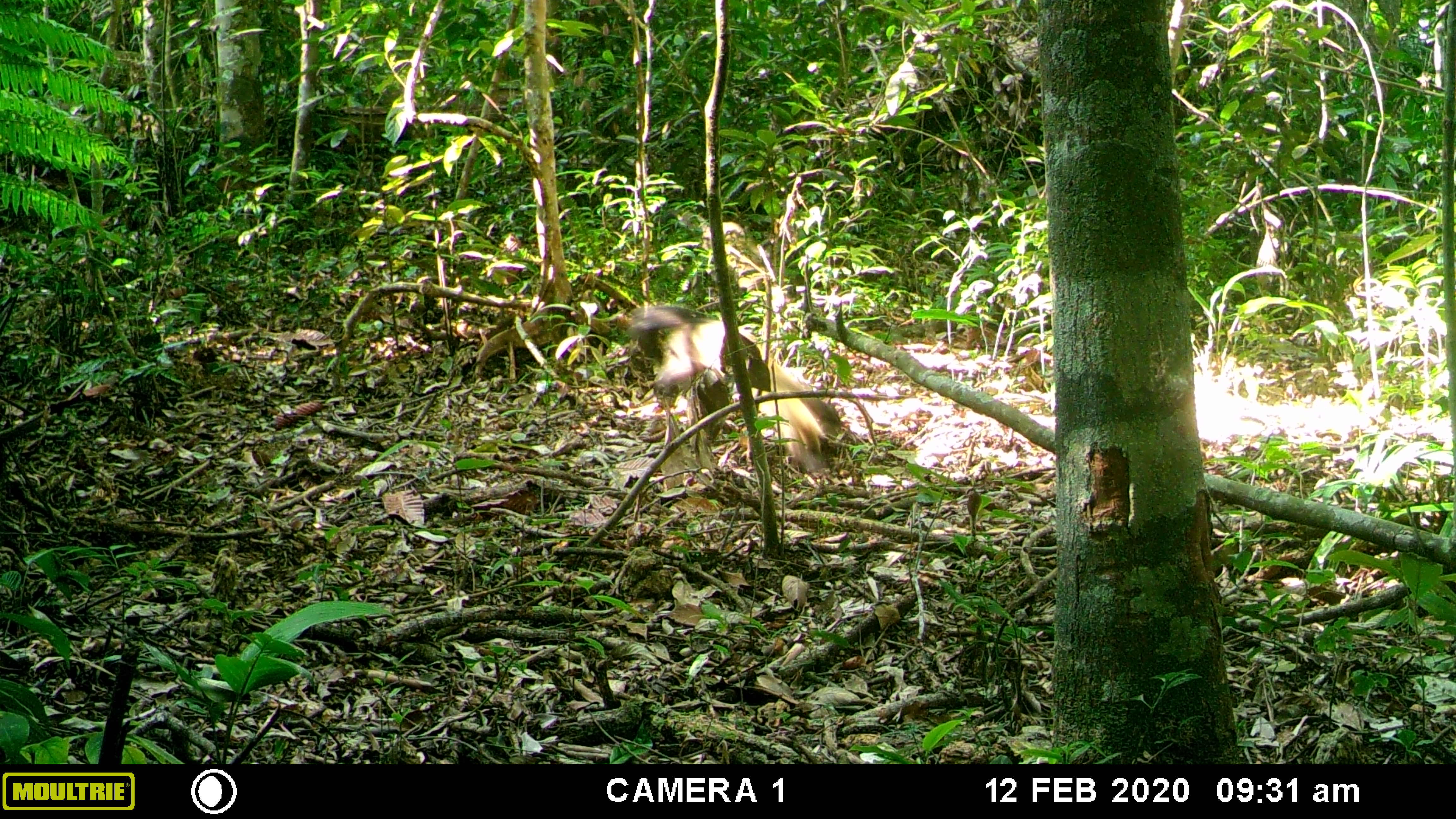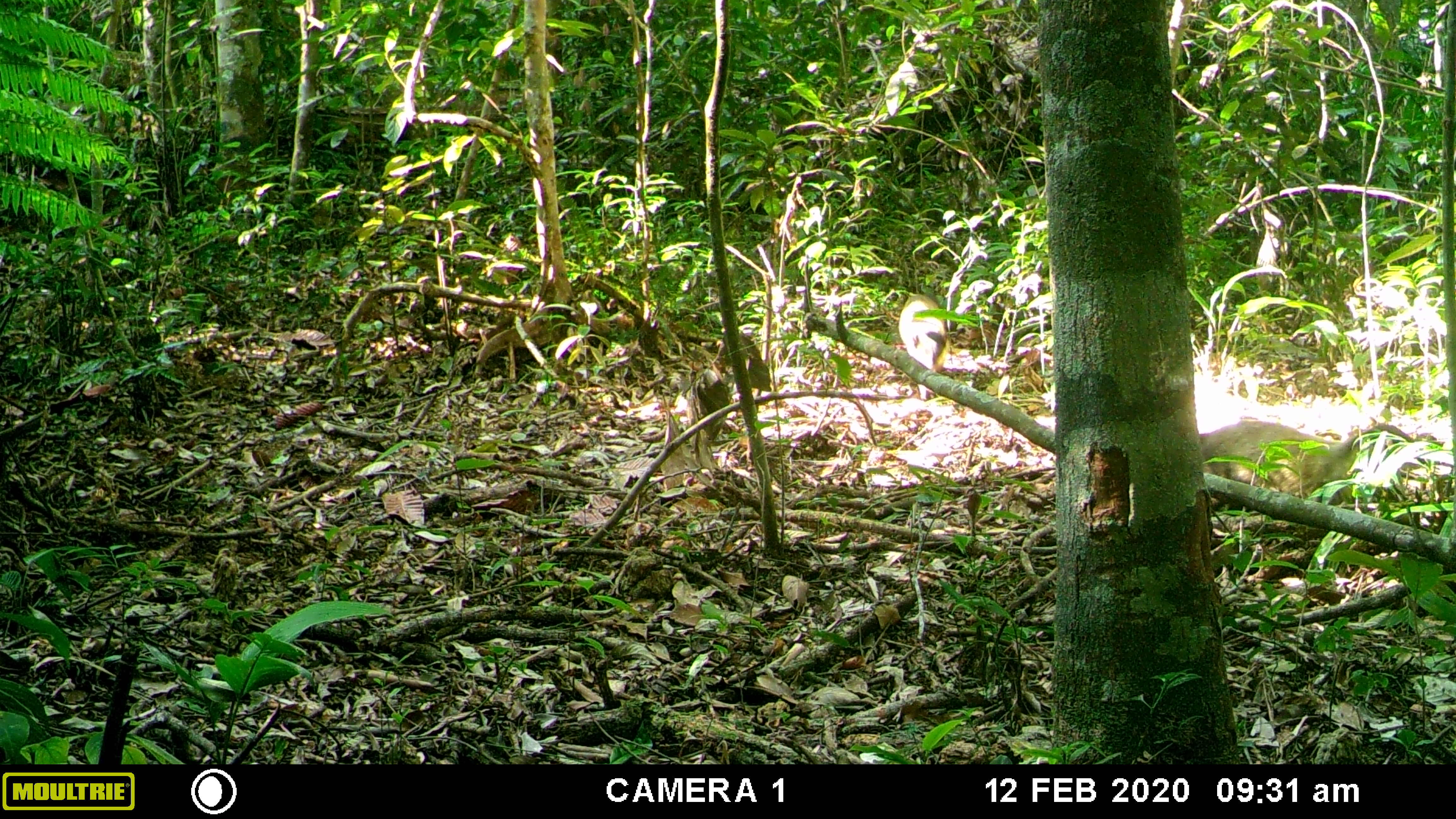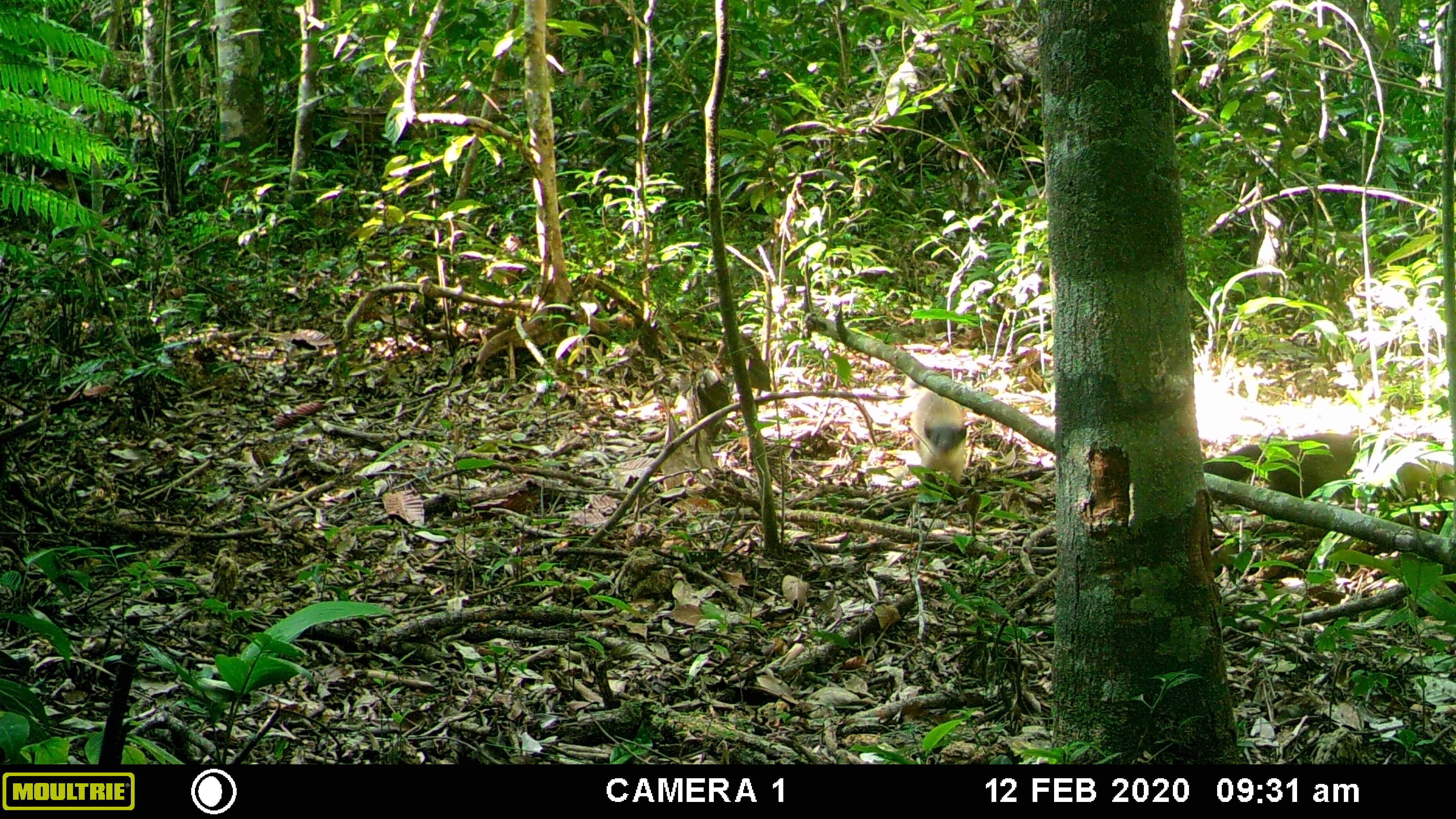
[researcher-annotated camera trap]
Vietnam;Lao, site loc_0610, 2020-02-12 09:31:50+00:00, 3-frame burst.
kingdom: Animalia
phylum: Chordata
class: Mammalia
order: Carnivora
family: Mustelidae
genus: Martes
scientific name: Martes flavigula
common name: yellow-throated marten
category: yellow throated marten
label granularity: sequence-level